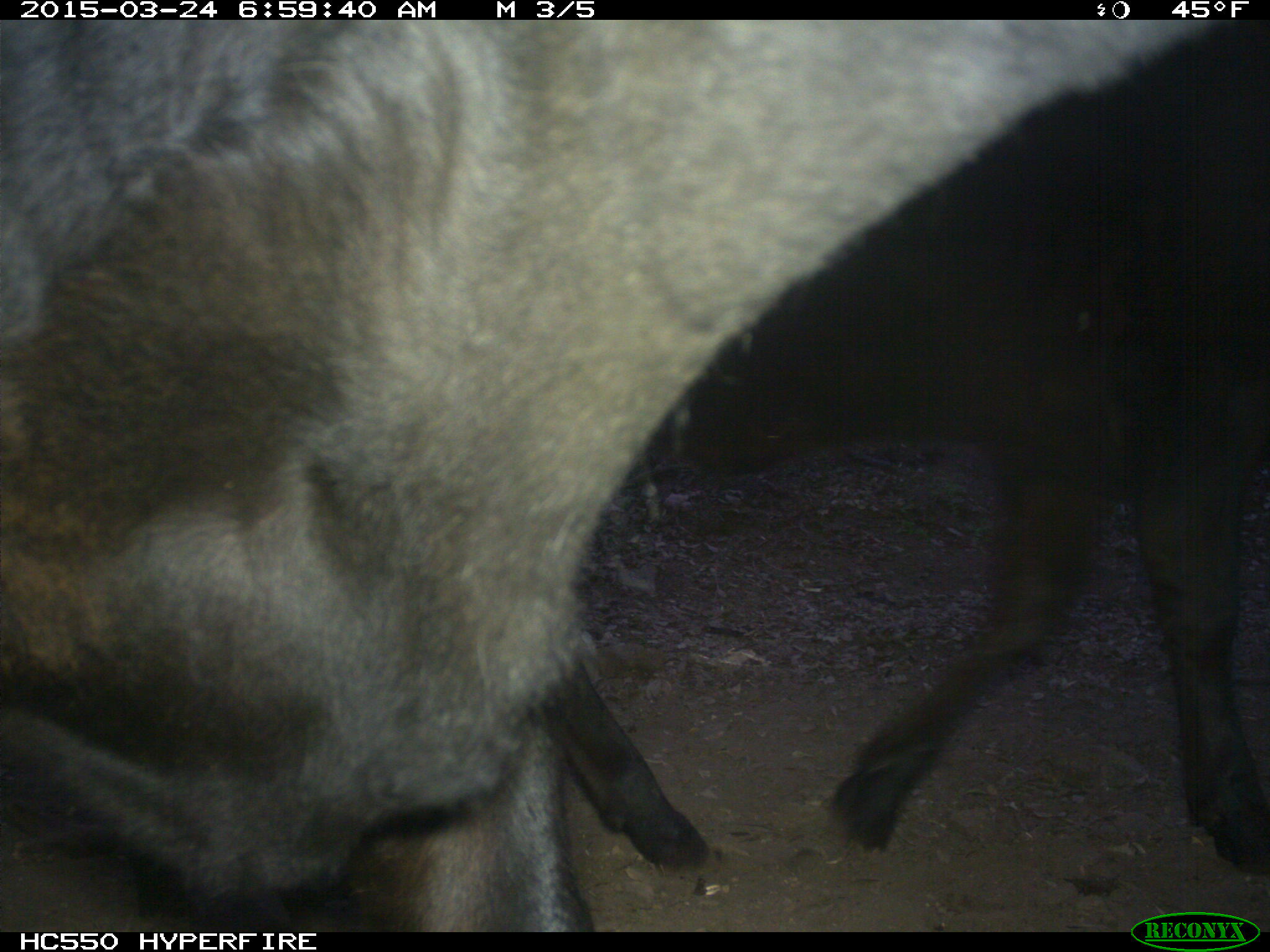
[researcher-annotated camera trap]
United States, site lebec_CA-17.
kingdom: Animalia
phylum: Chordata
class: Mammalia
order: Artiodactyla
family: Bovidae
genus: Bos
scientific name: Bos taurus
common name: domestic cow